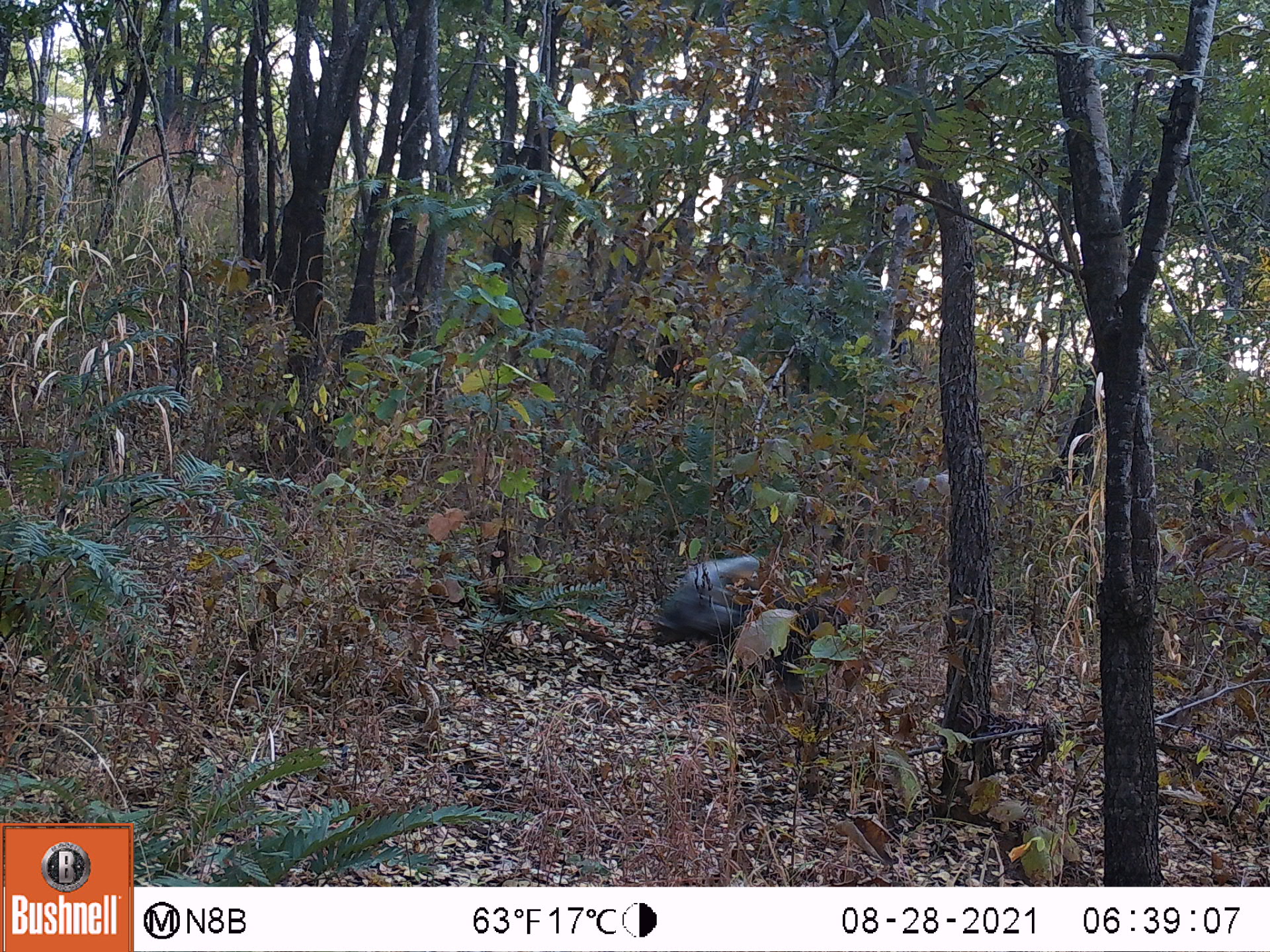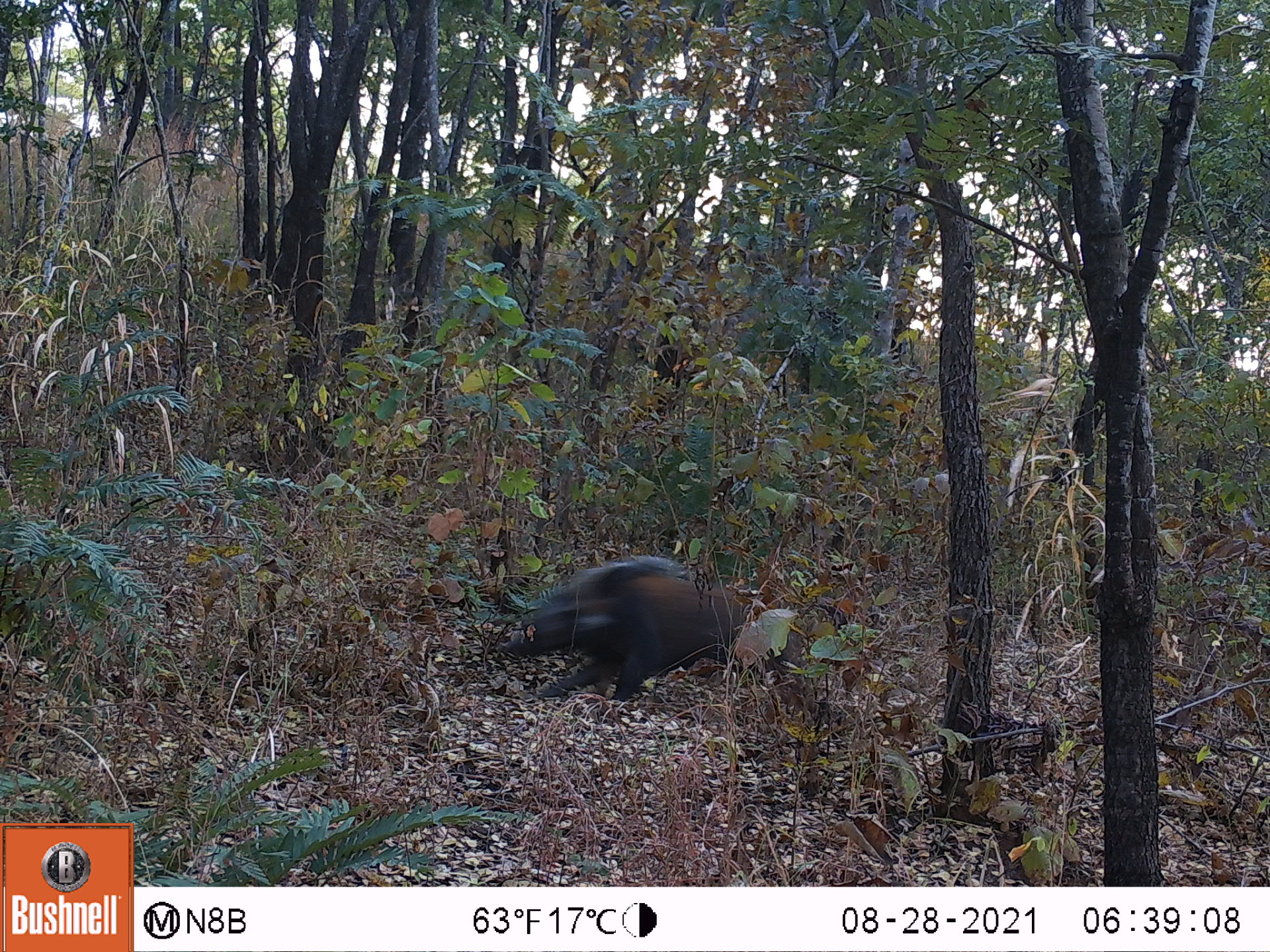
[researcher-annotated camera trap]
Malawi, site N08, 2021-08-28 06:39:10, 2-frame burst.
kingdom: Animalia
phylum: Chordata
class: Mammalia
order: Artiodactyla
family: Suidae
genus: Potamochoerus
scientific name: Potamochoerus larvatus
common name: bushpig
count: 1